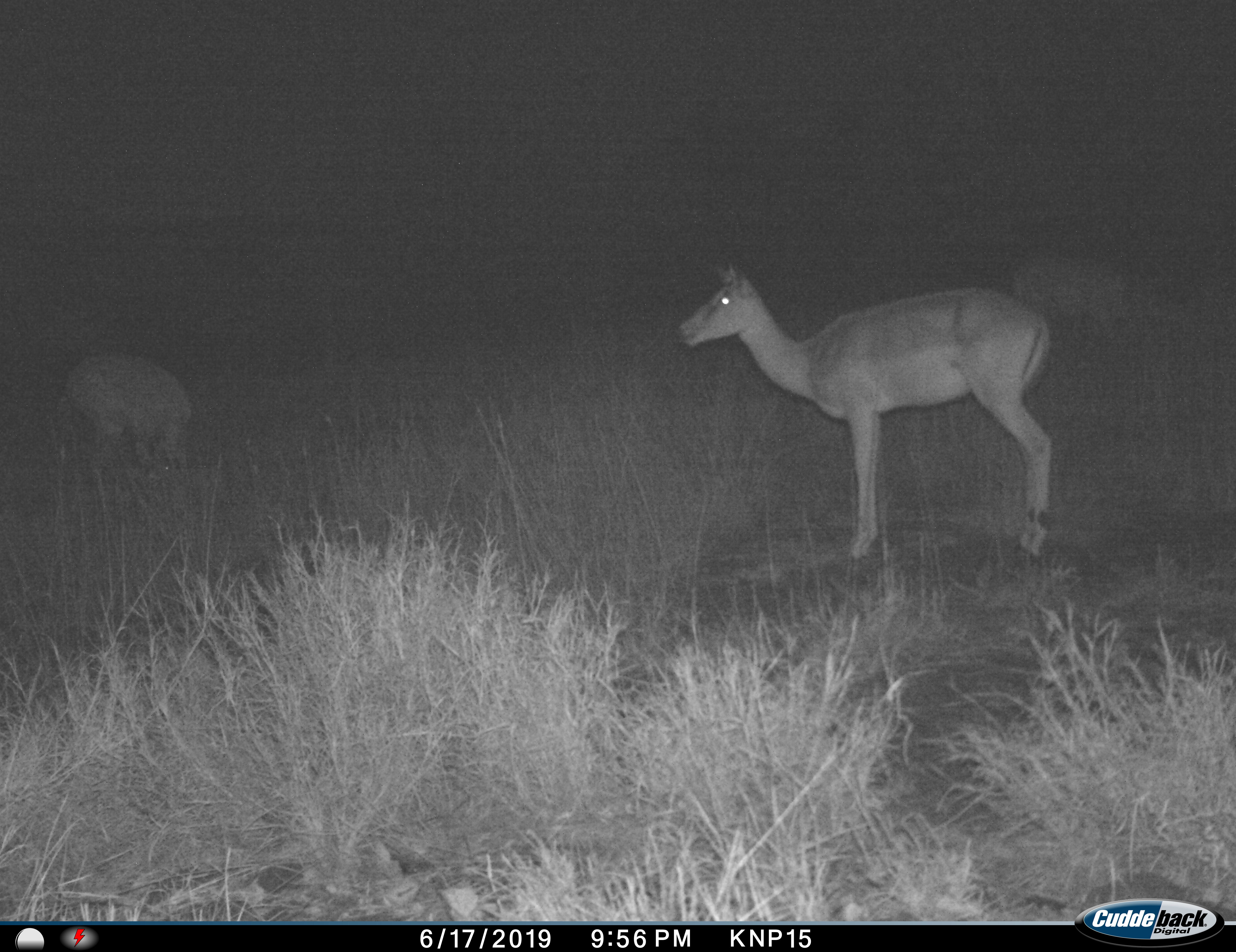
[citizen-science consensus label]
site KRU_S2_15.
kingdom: Animalia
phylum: Chordata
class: Mammalia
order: Artiodactyla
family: Bovidae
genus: Aepyceros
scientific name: Aepyceros melampus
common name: impala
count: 2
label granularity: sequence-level